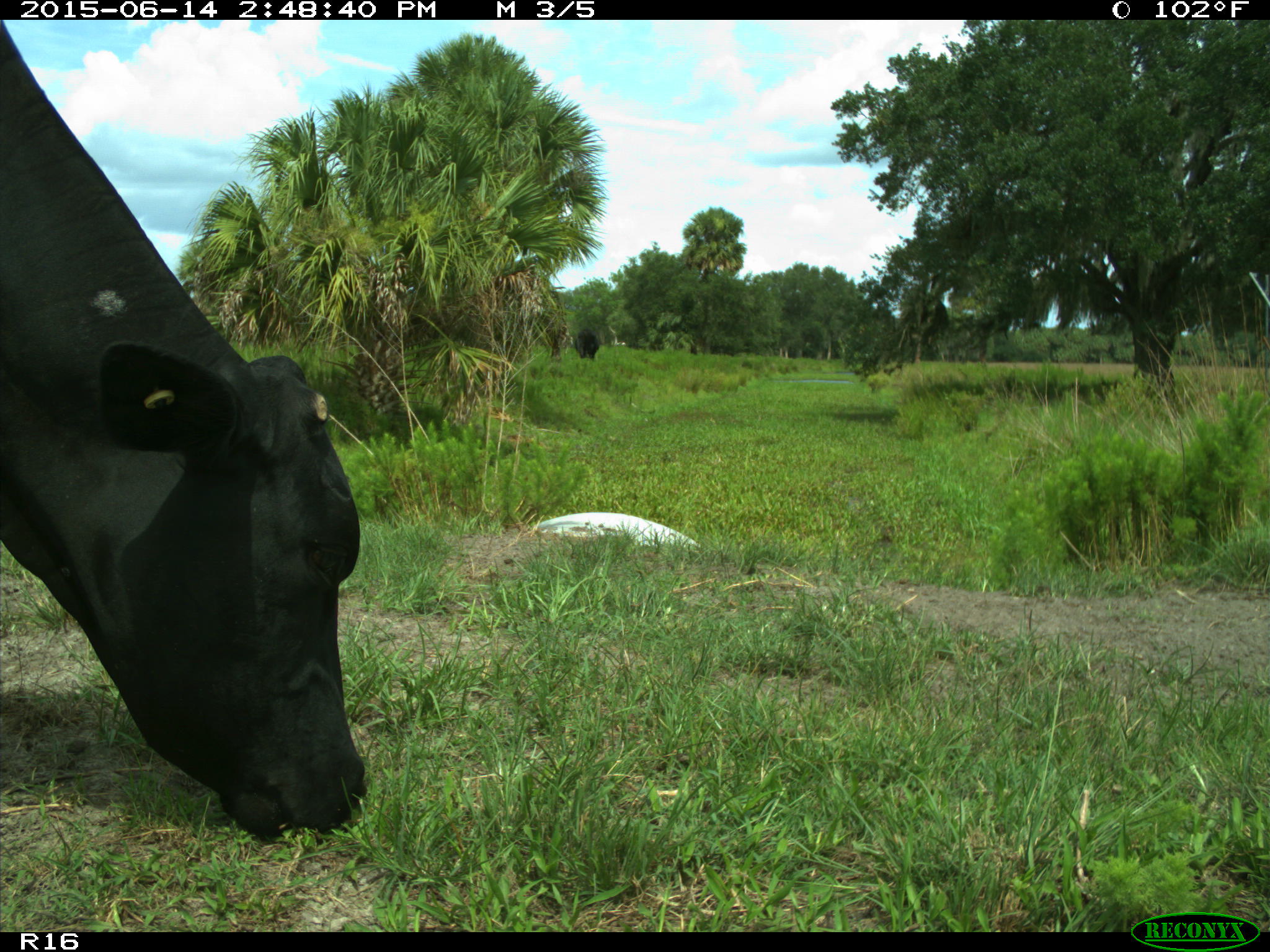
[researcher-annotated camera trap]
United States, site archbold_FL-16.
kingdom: Animalia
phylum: Chordata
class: Mammalia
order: Artiodactyla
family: Bovidae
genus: Bos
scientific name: Bos taurus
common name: domestic cow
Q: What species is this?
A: Bos taurus (domestic cow).